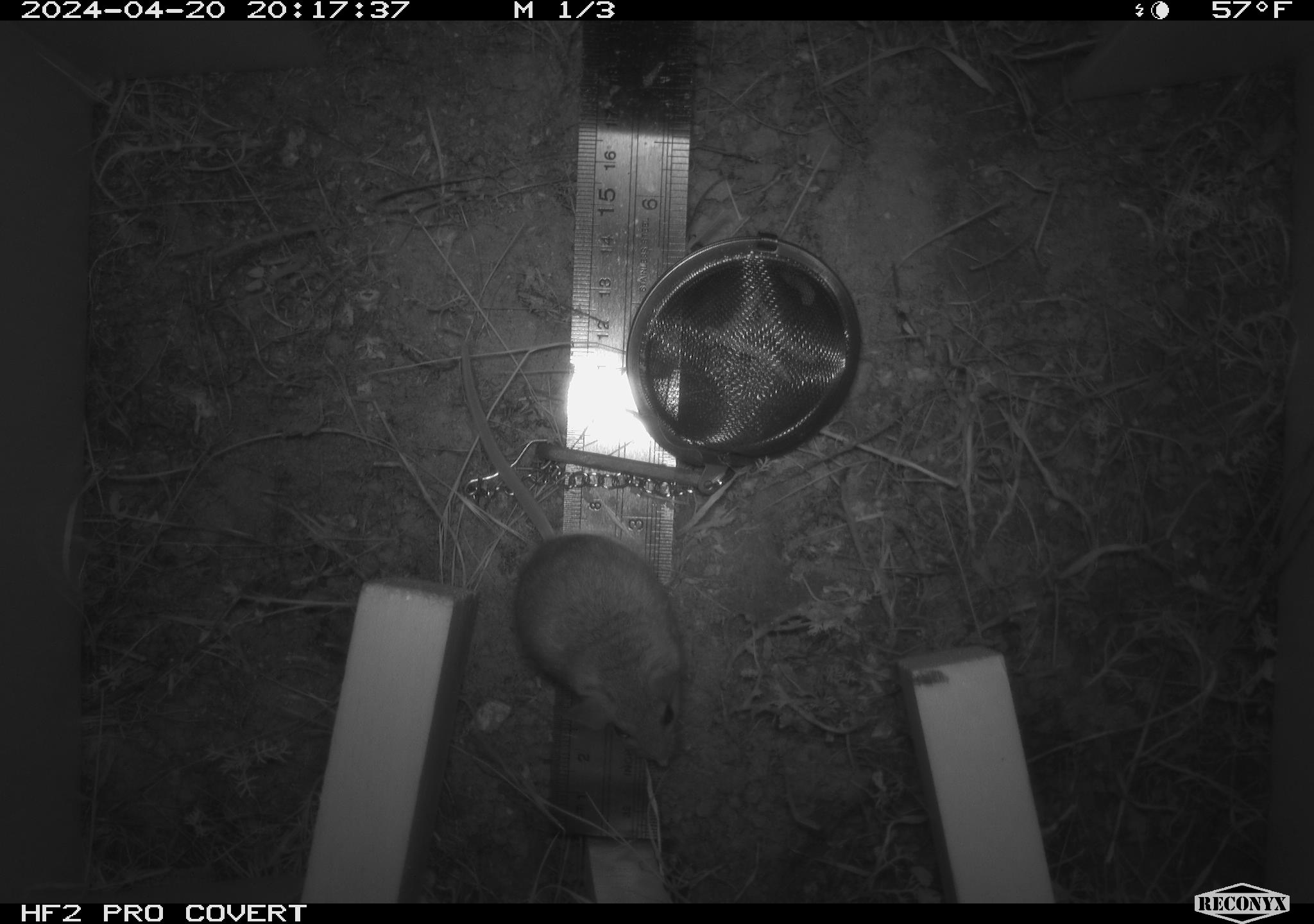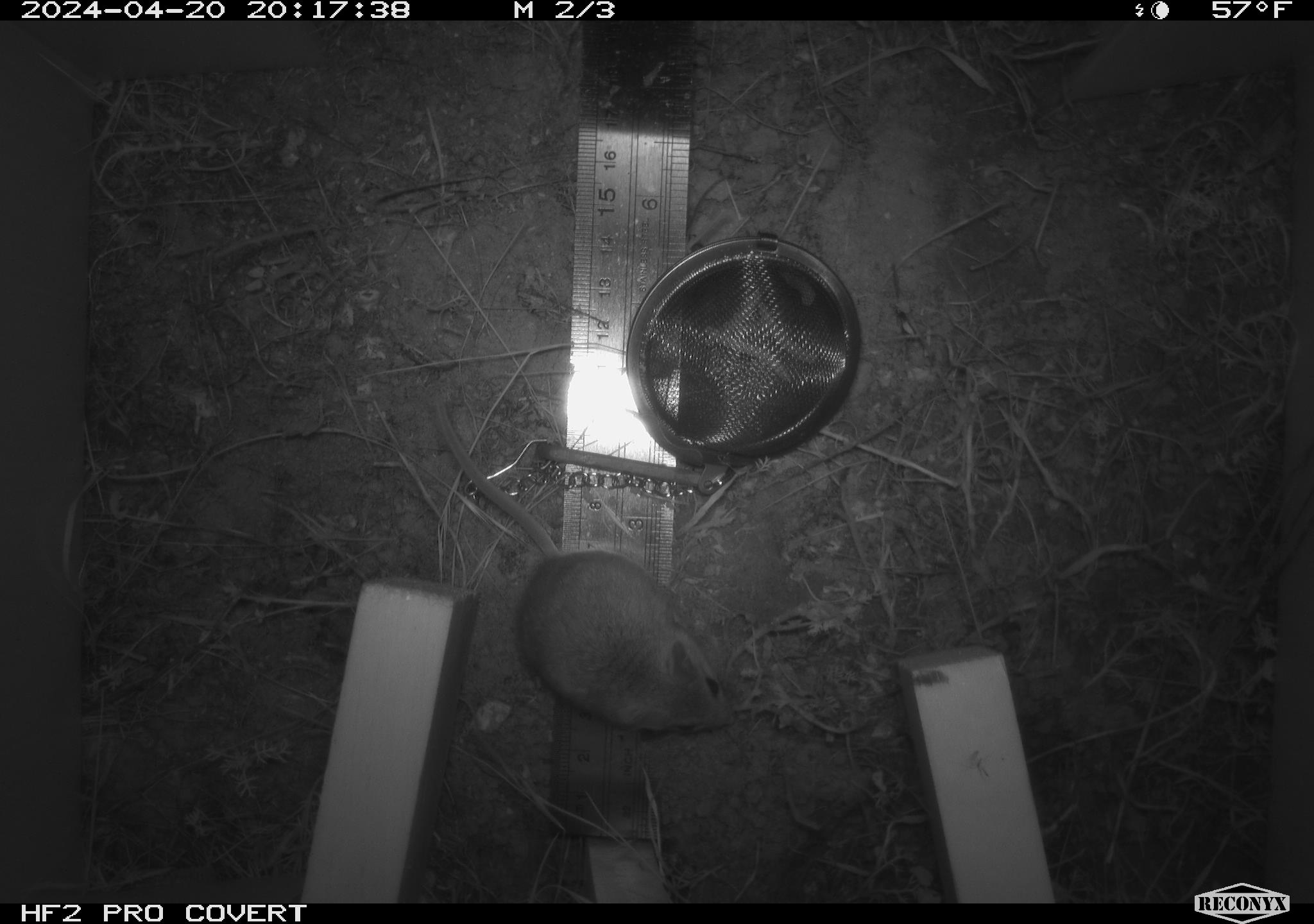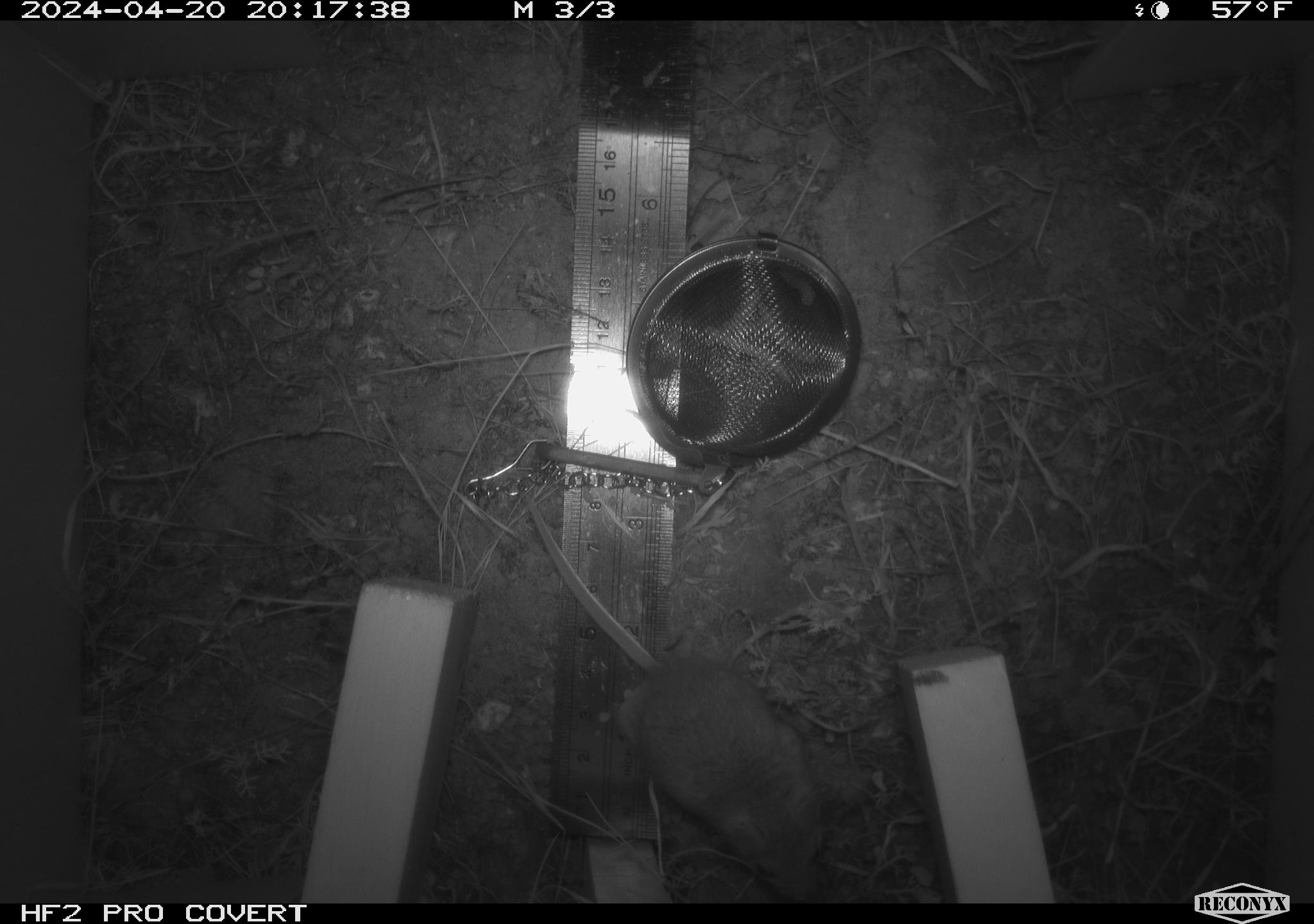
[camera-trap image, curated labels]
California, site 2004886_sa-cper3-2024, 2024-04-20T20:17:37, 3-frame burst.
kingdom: Animalia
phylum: Chordata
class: Mammalia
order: Rodentia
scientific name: Rodentia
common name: rodent